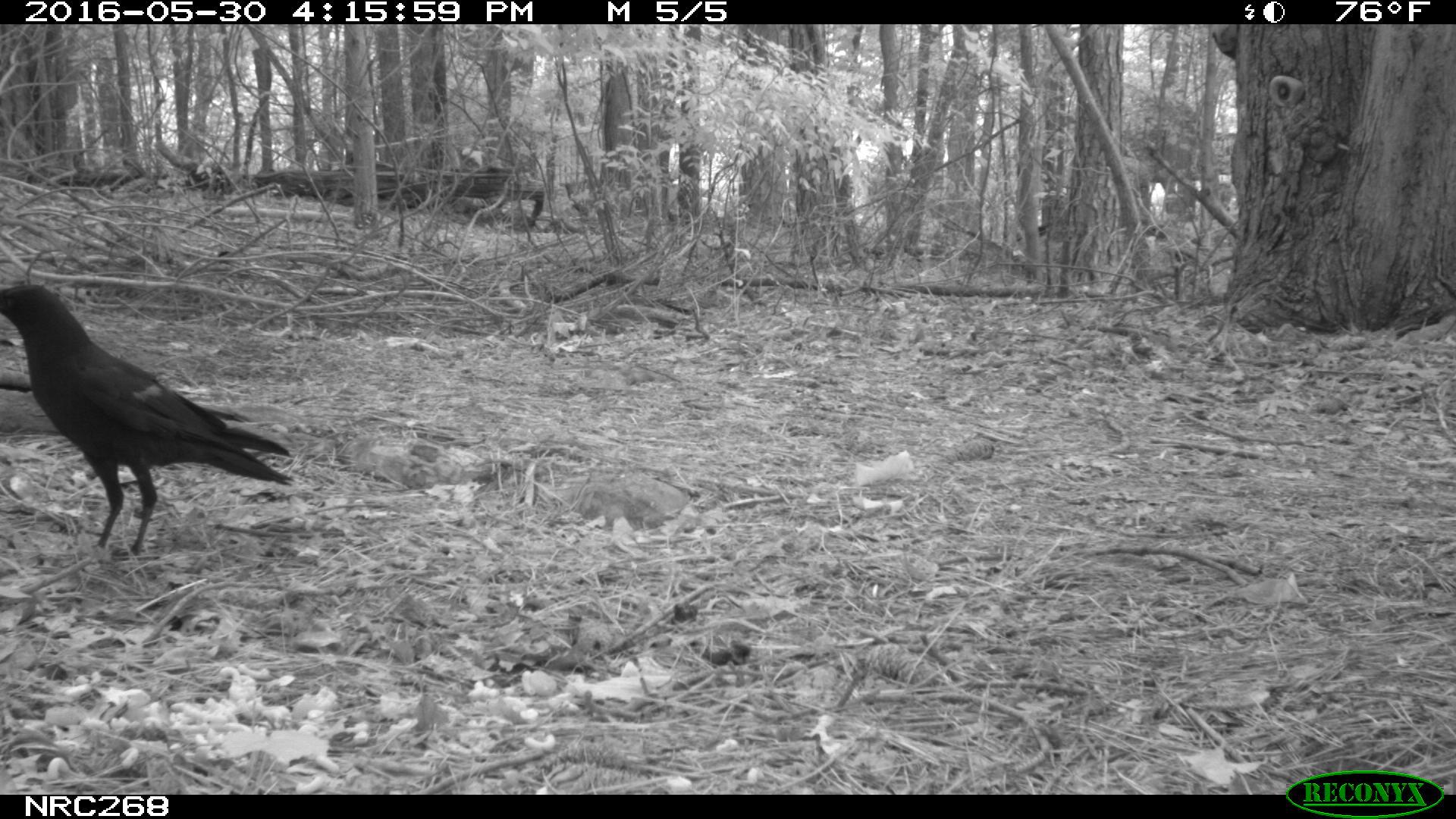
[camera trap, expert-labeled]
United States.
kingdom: Animalia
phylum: Chordata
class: Aves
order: Passeriformes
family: Corvidae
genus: Corvus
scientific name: Corvus brachyrhynchos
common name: american crow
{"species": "American Crow (Corvus brachyrhynchos)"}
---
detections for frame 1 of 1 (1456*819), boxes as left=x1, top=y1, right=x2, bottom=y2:
American Crow: left=0, top=268, right=296, bottom=569